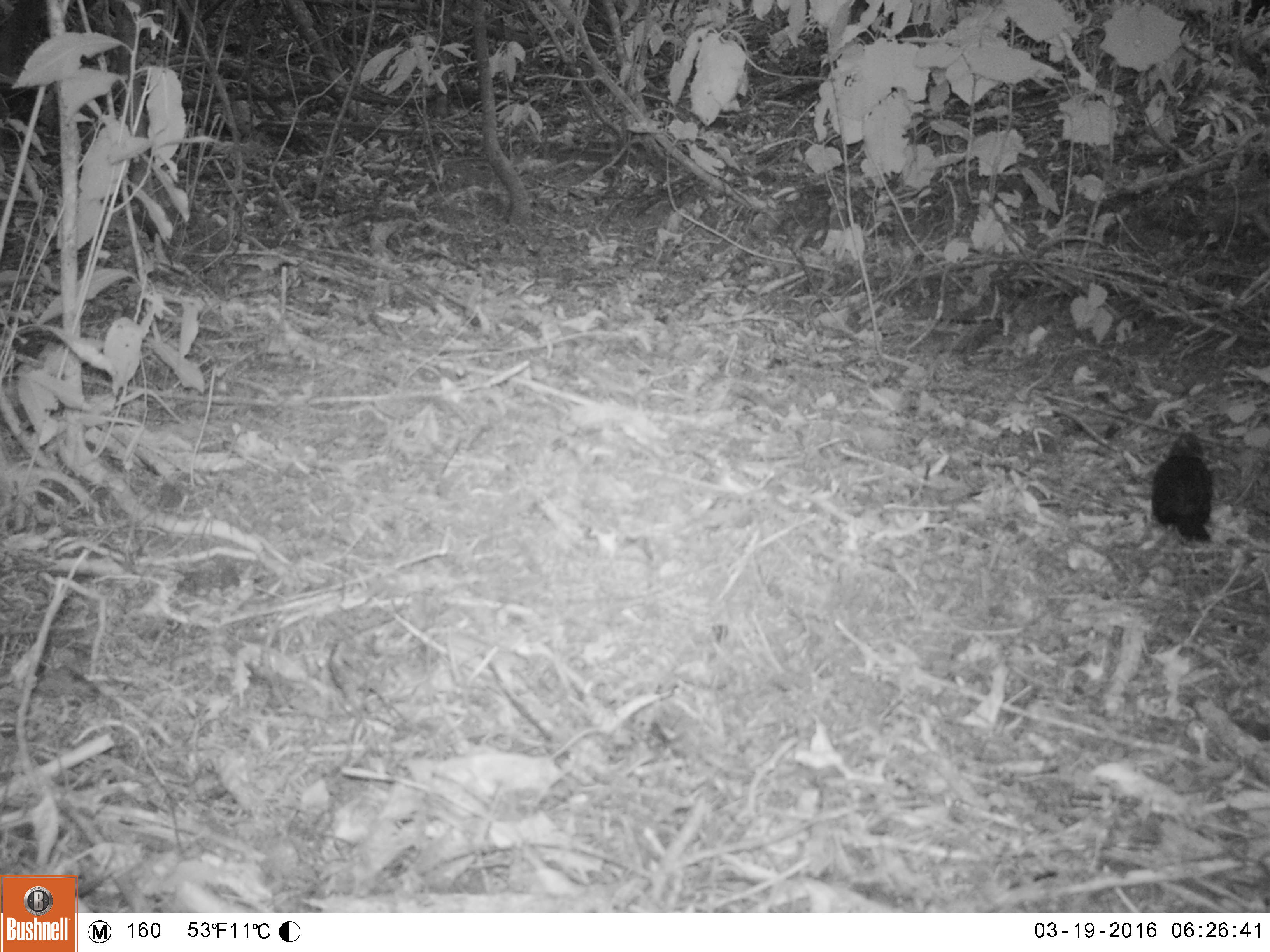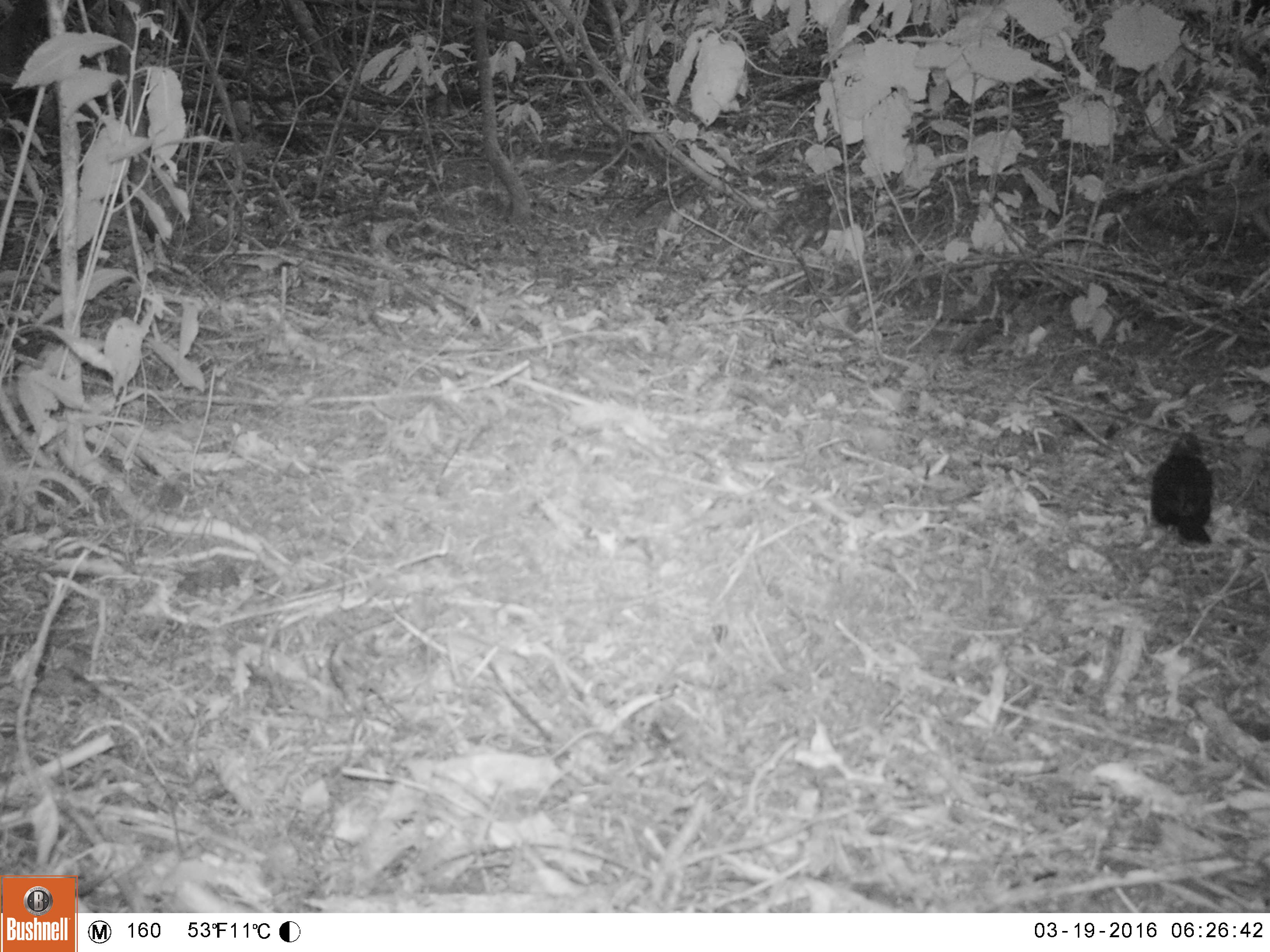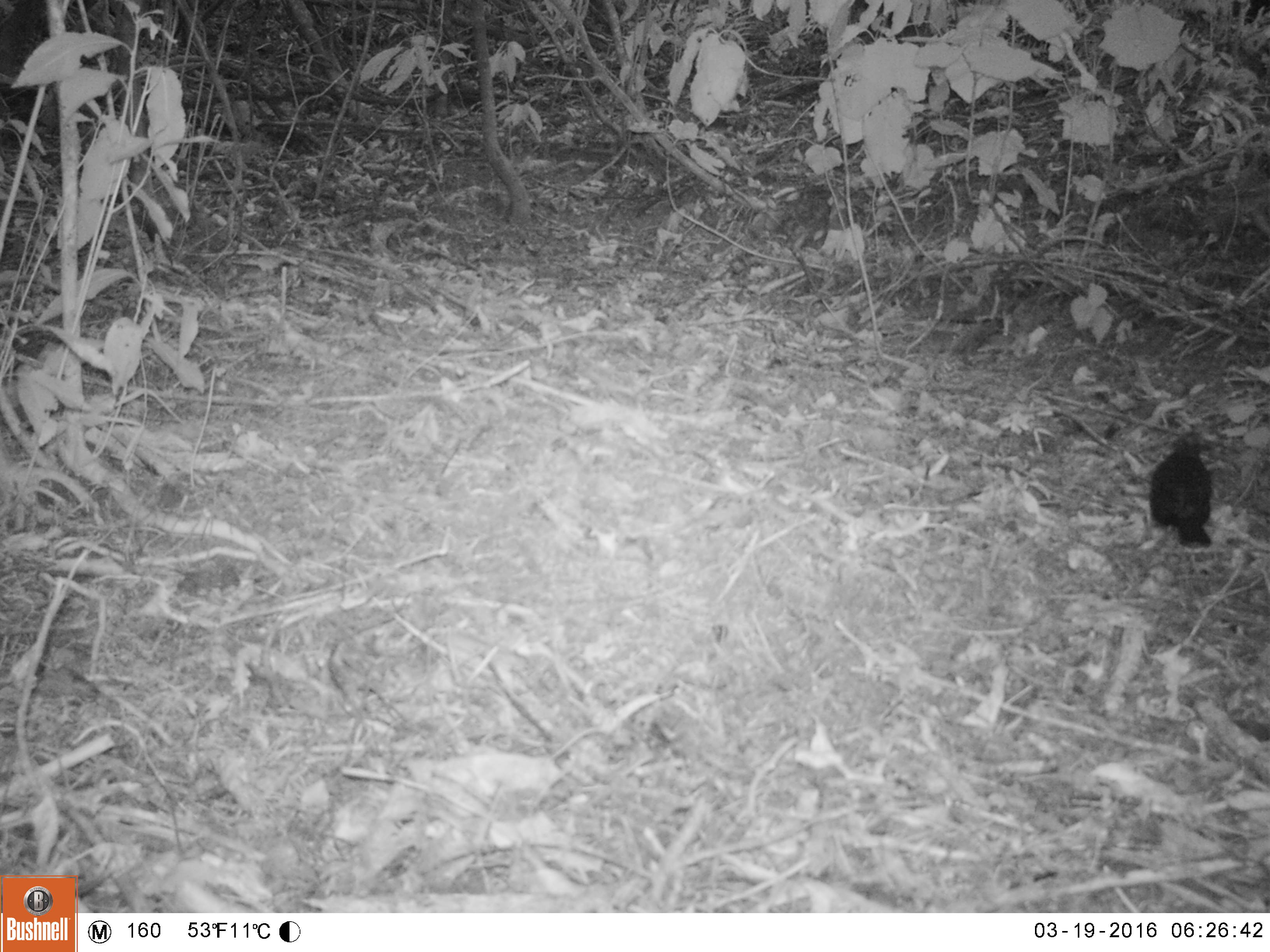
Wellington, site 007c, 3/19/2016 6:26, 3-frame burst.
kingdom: Animalia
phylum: Chordata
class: Aves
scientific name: Aves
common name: bird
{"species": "bird (Aves)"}